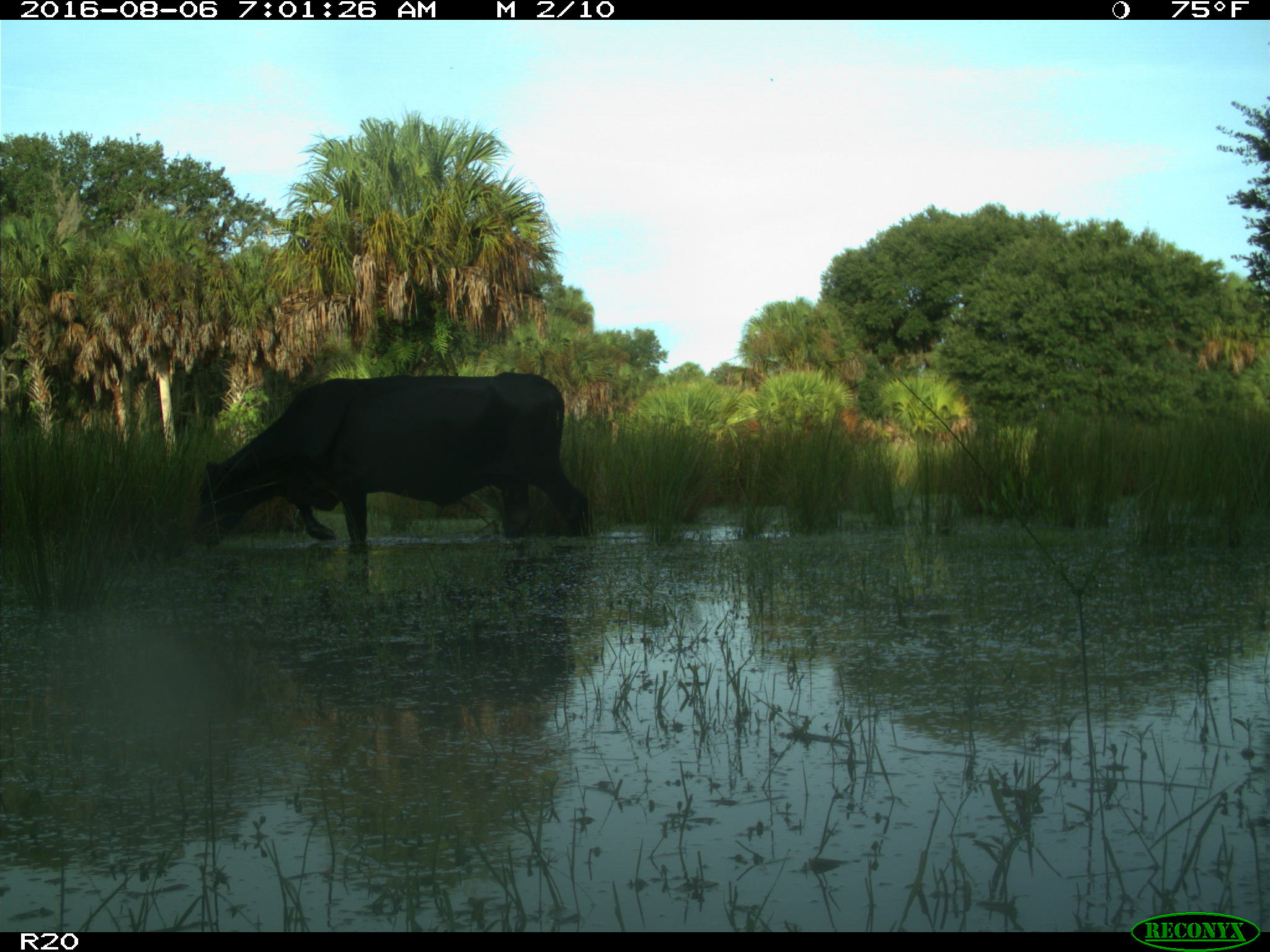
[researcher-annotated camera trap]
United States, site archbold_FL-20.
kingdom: Animalia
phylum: Chordata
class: Mammalia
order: Artiodactyla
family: Bovidae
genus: Bos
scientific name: Bos taurus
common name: domestic cow